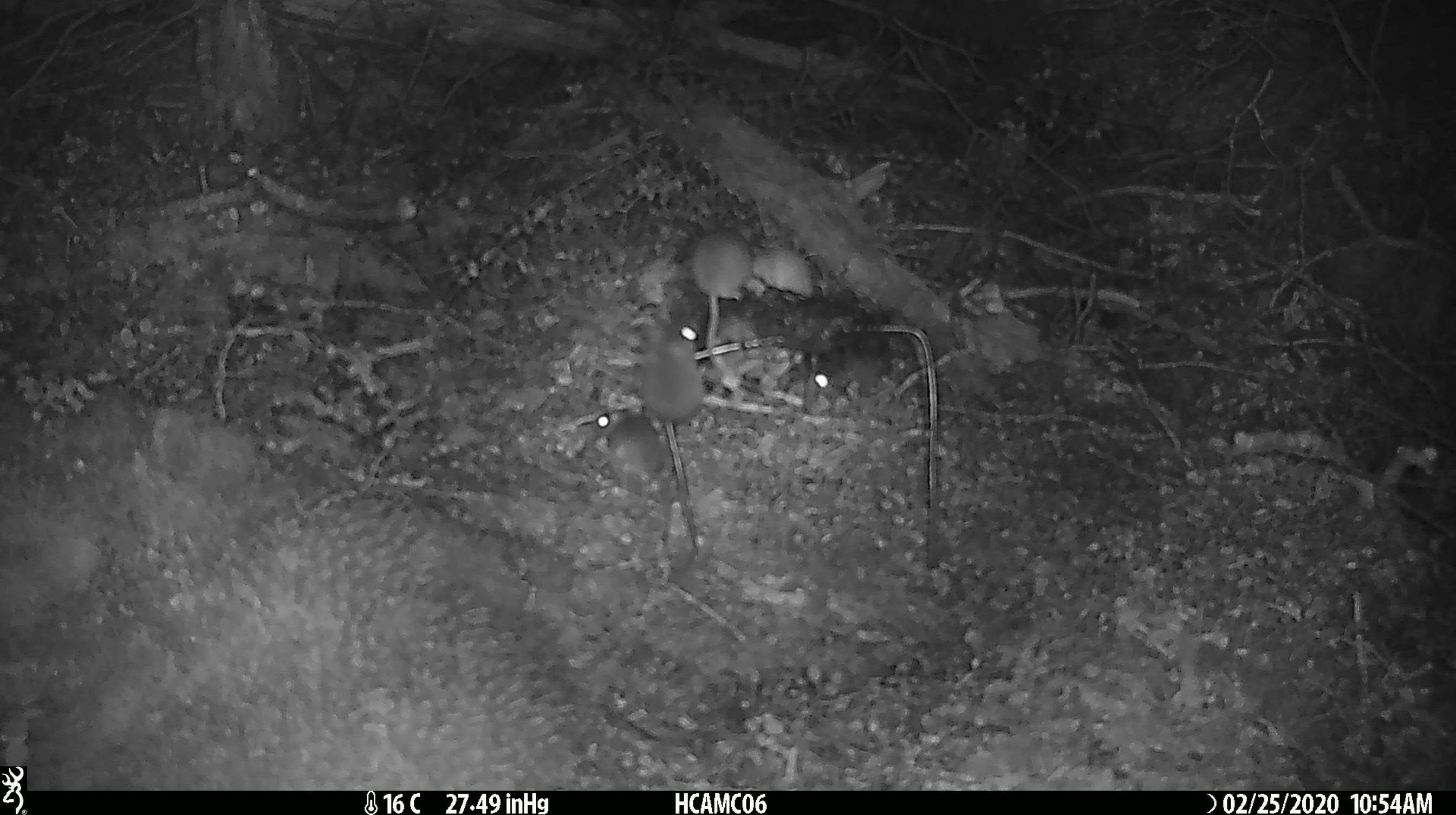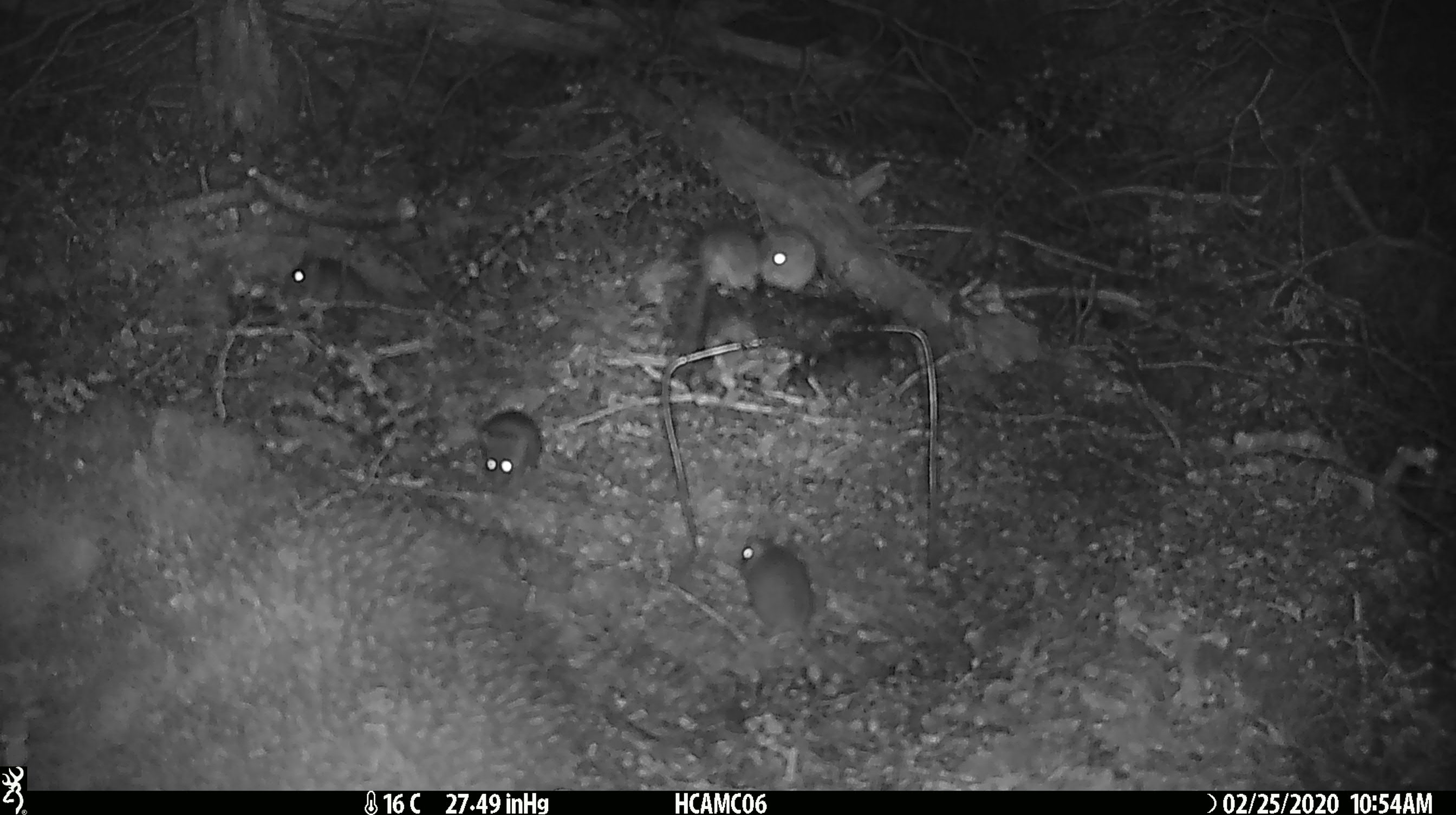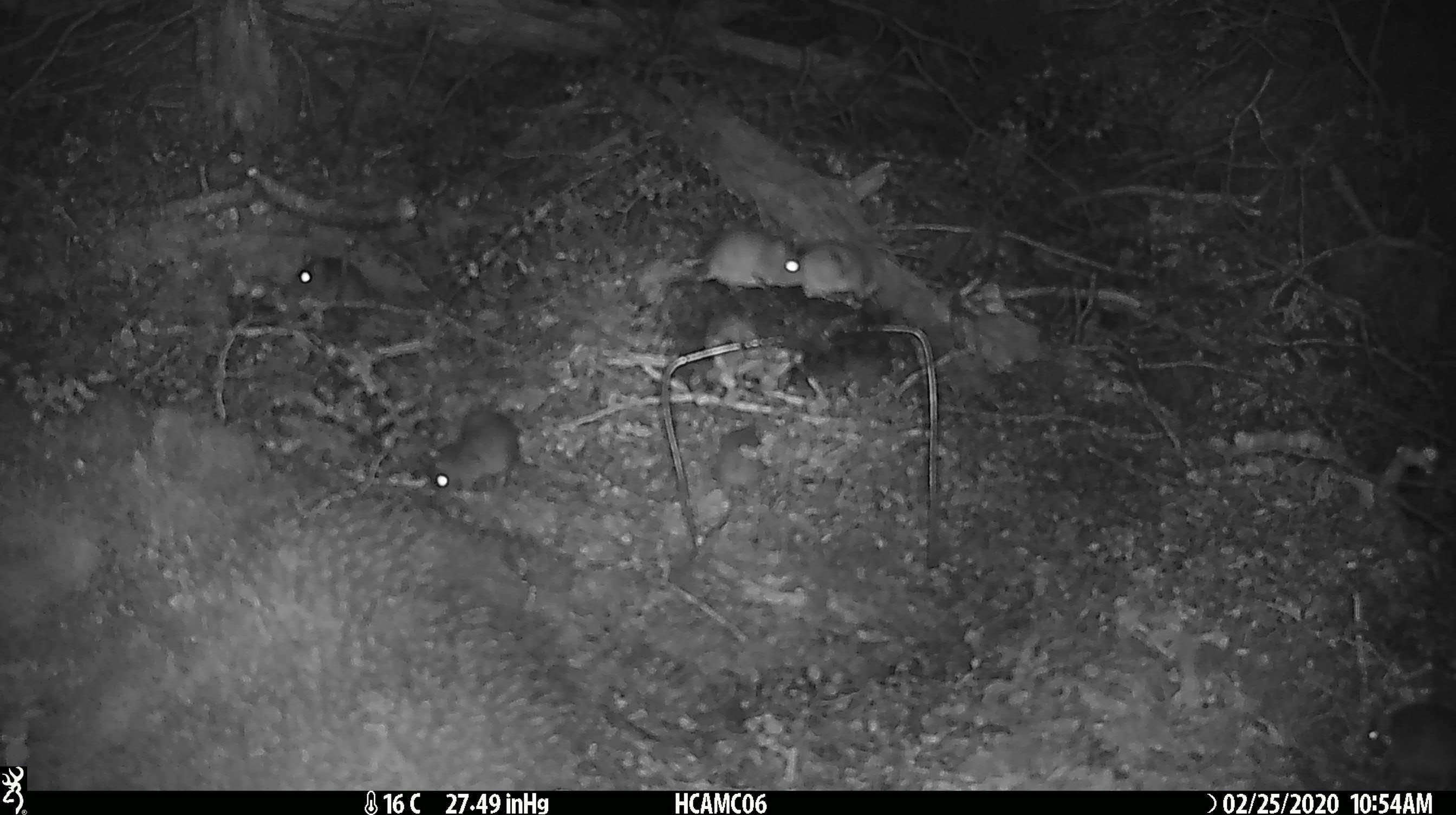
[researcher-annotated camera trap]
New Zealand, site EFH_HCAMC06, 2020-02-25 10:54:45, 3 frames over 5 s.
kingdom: Animalia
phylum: Chordata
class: Mammalia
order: Rodentia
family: Muridae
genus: Mus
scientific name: Mus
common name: mouse